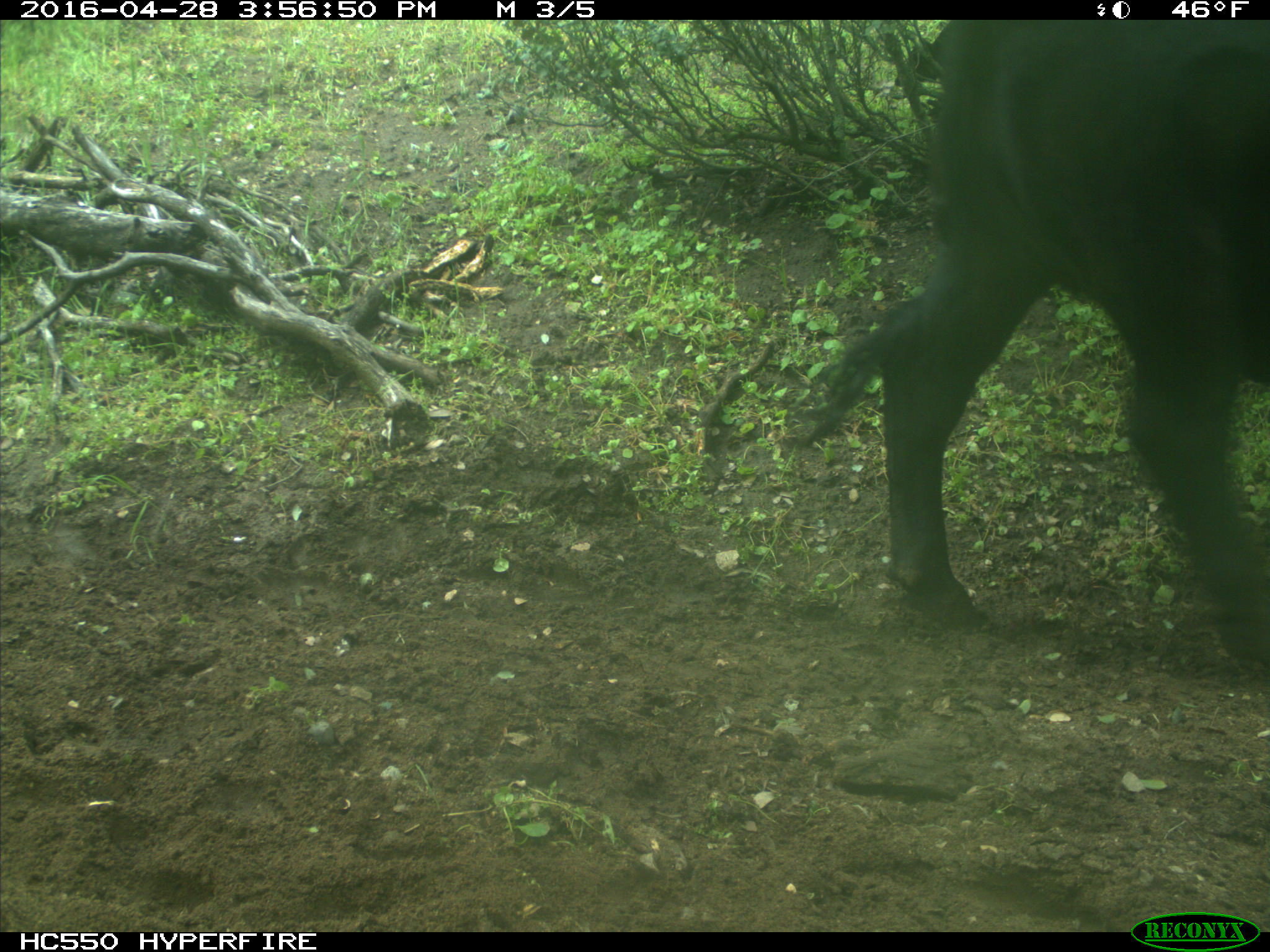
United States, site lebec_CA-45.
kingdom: Animalia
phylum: Chordata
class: Mammalia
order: Artiodactyla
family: Bovidae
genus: Bos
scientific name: Bos taurus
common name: domestic cow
Bos taurus (domestic cow).